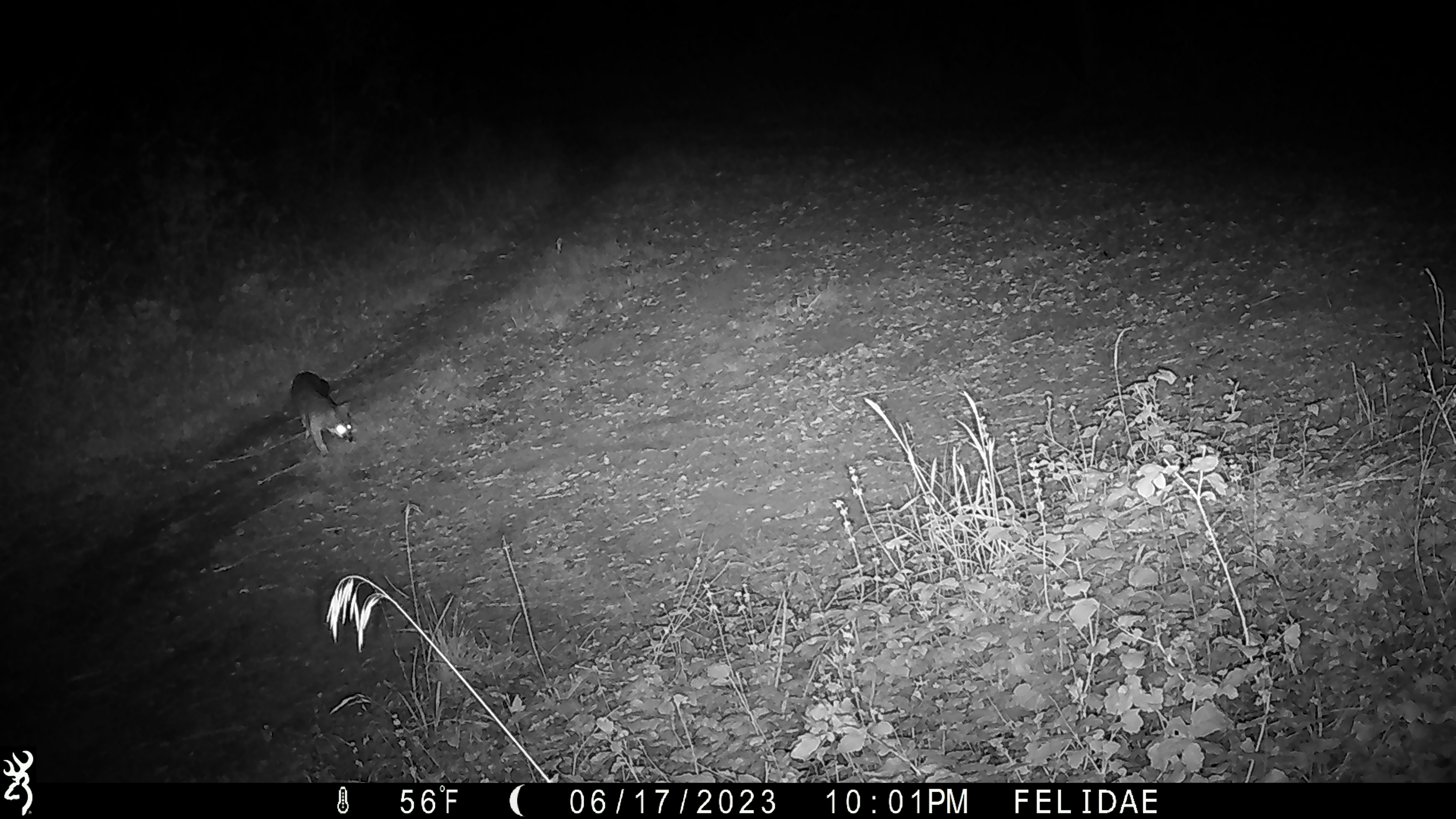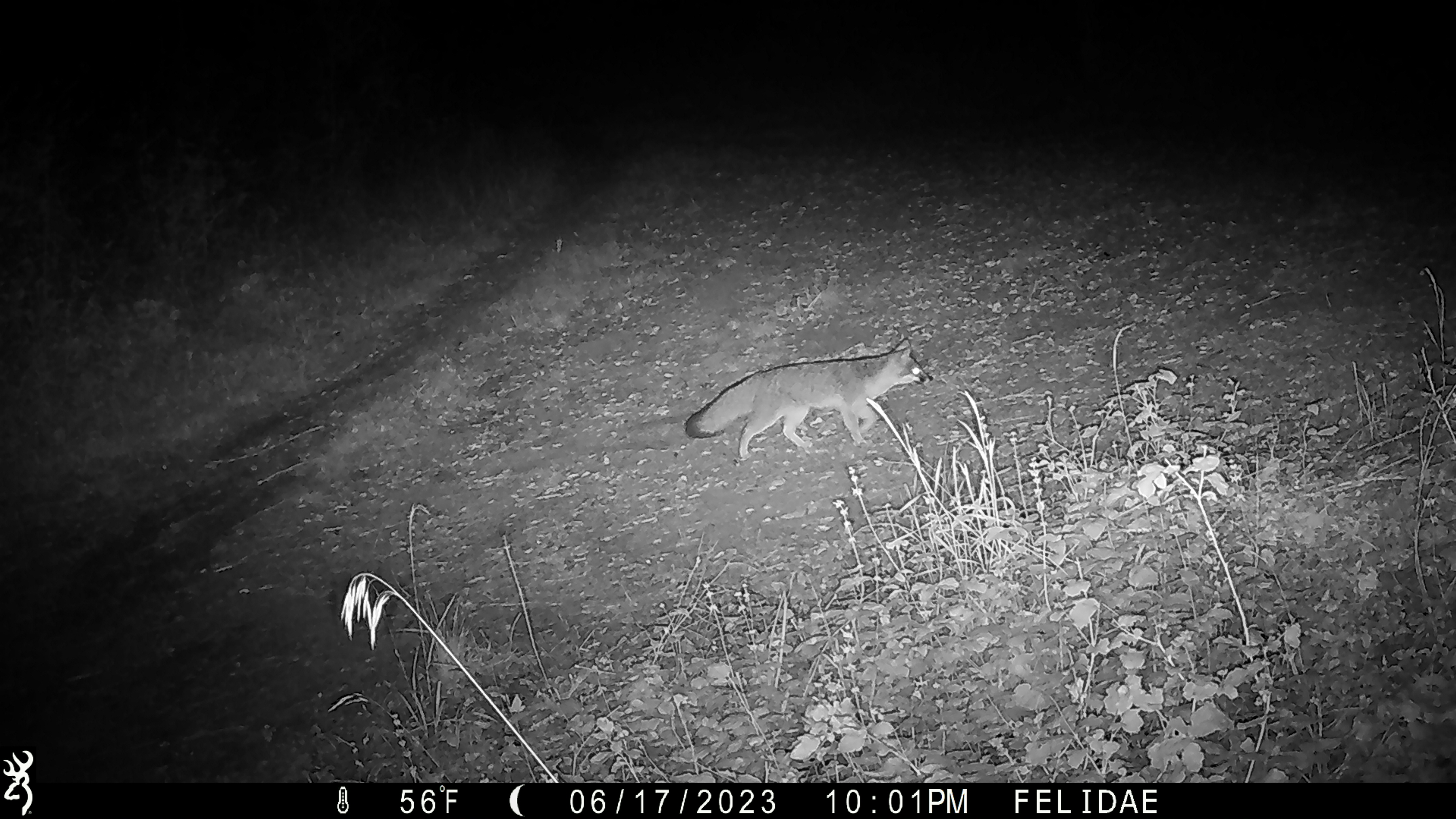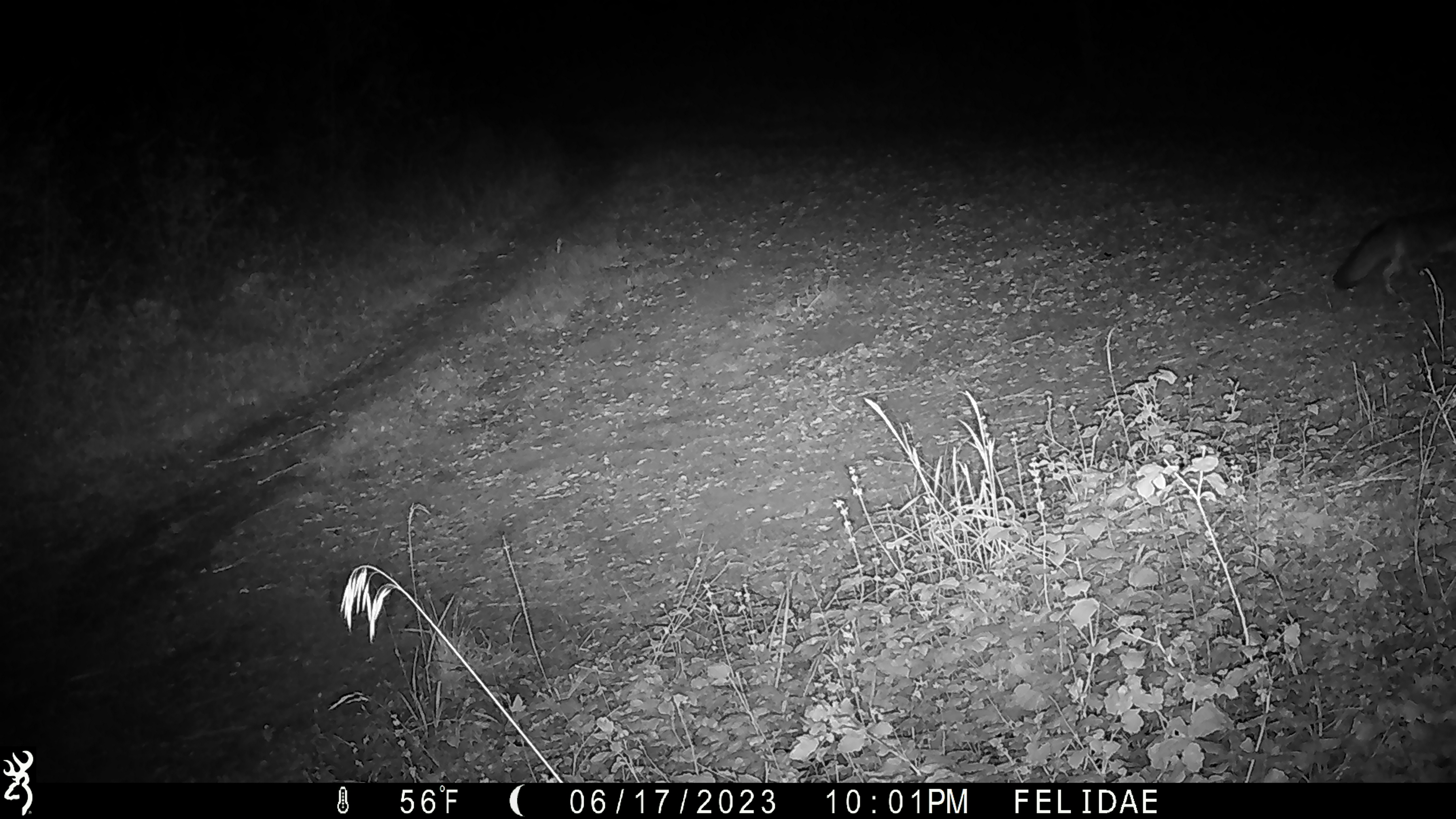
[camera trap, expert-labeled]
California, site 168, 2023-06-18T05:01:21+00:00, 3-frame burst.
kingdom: Animalia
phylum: Chordata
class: Mammalia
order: Carnivora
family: Canidae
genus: Urocyon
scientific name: Urocyon cinereoargenteus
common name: gray fox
Gray fox (Urocyon cinereoargenteus).